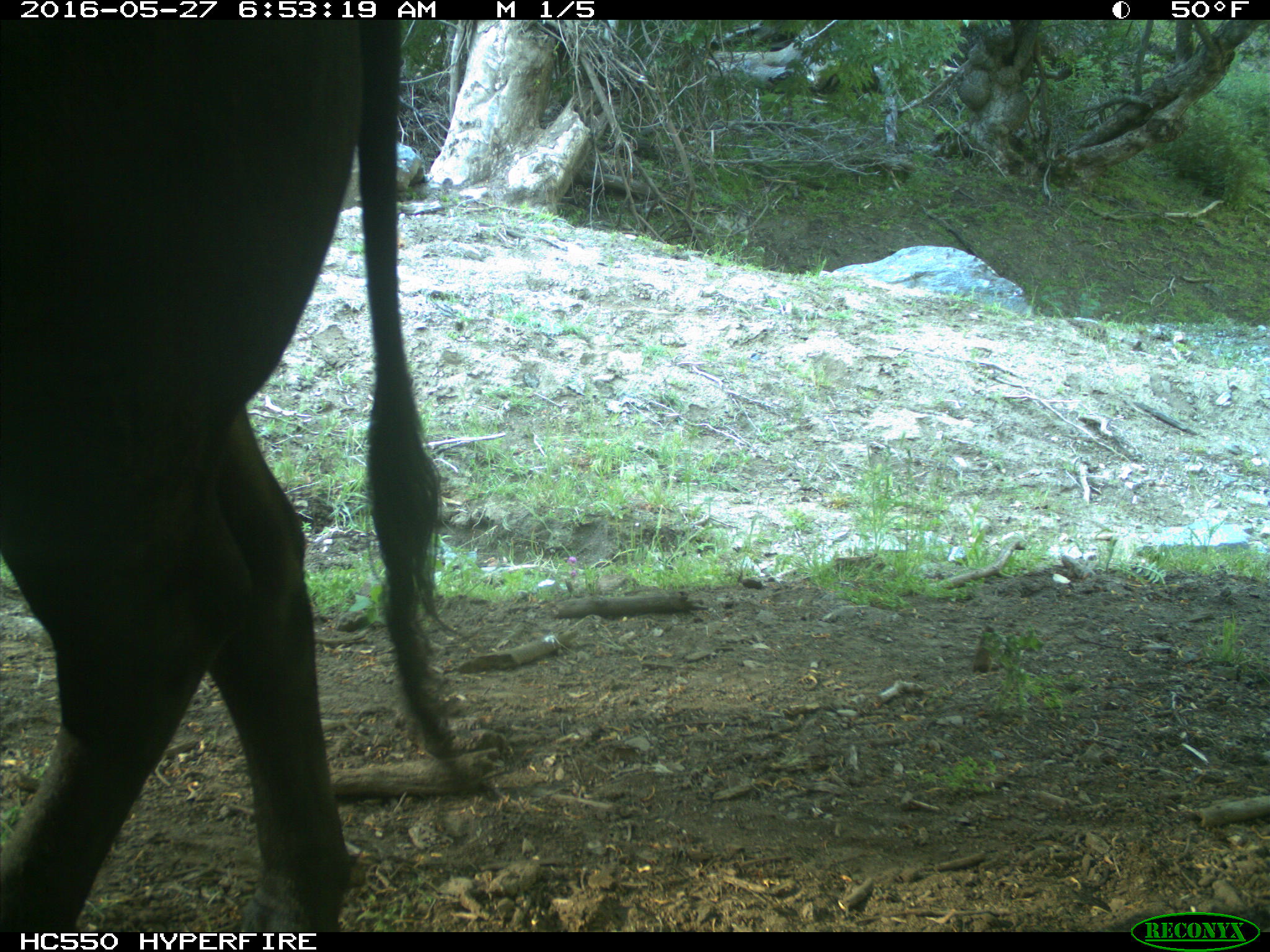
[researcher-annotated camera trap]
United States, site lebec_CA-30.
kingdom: Animalia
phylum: Chordata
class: Mammalia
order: Artiodactyla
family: Bovidae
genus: Bos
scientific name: Bos taurus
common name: domestic cow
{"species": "Bos taurus (domestic cow)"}